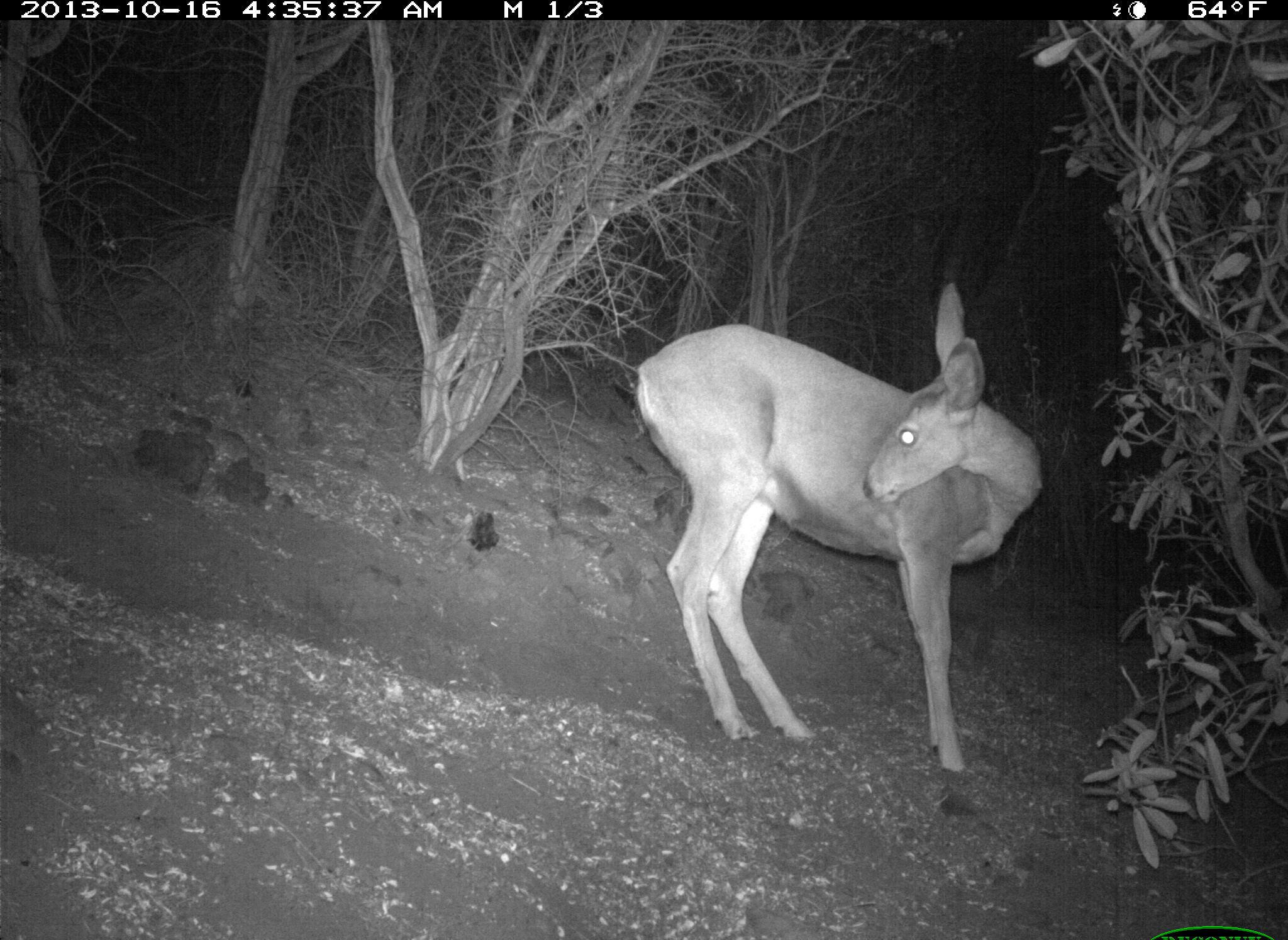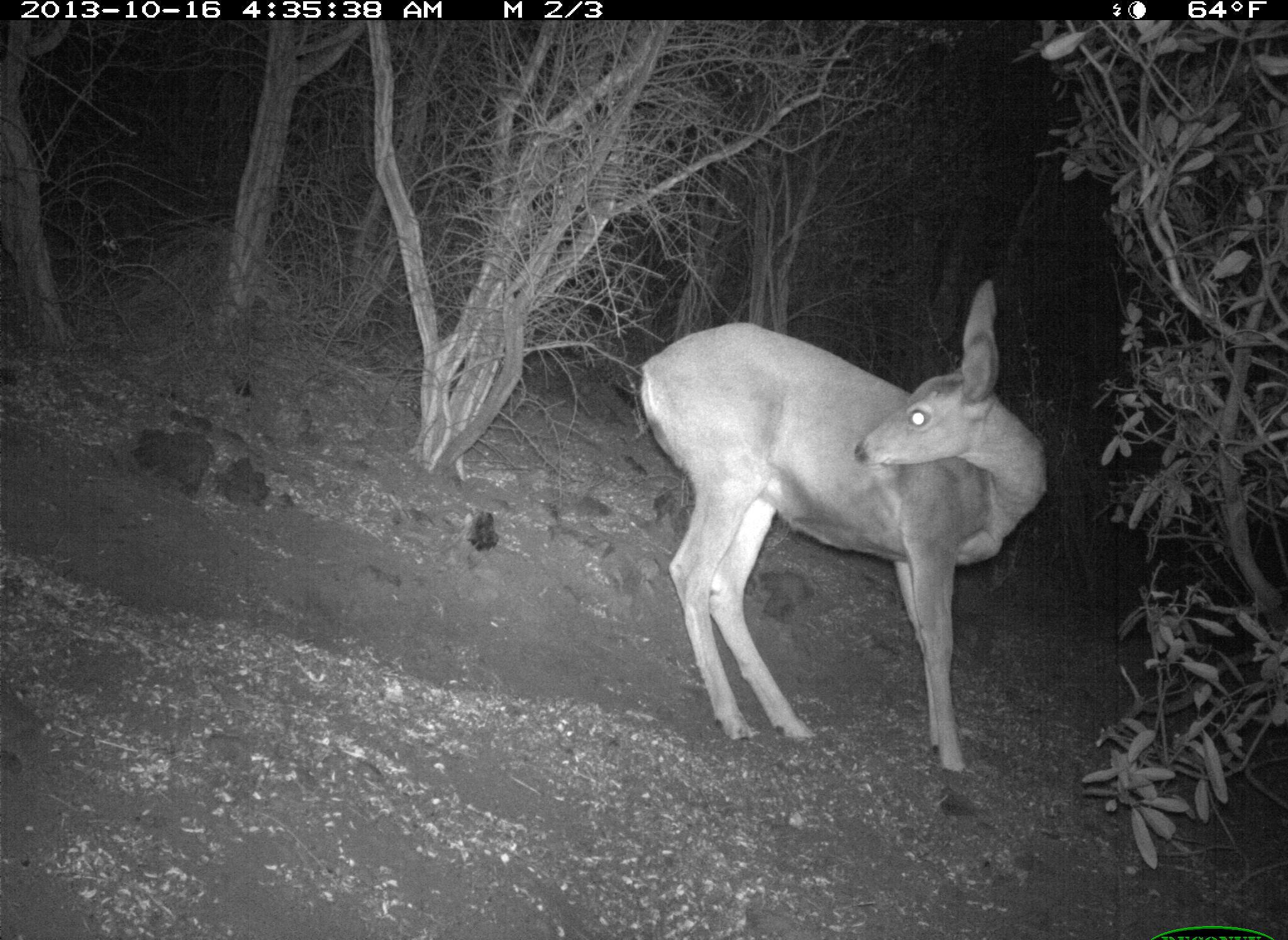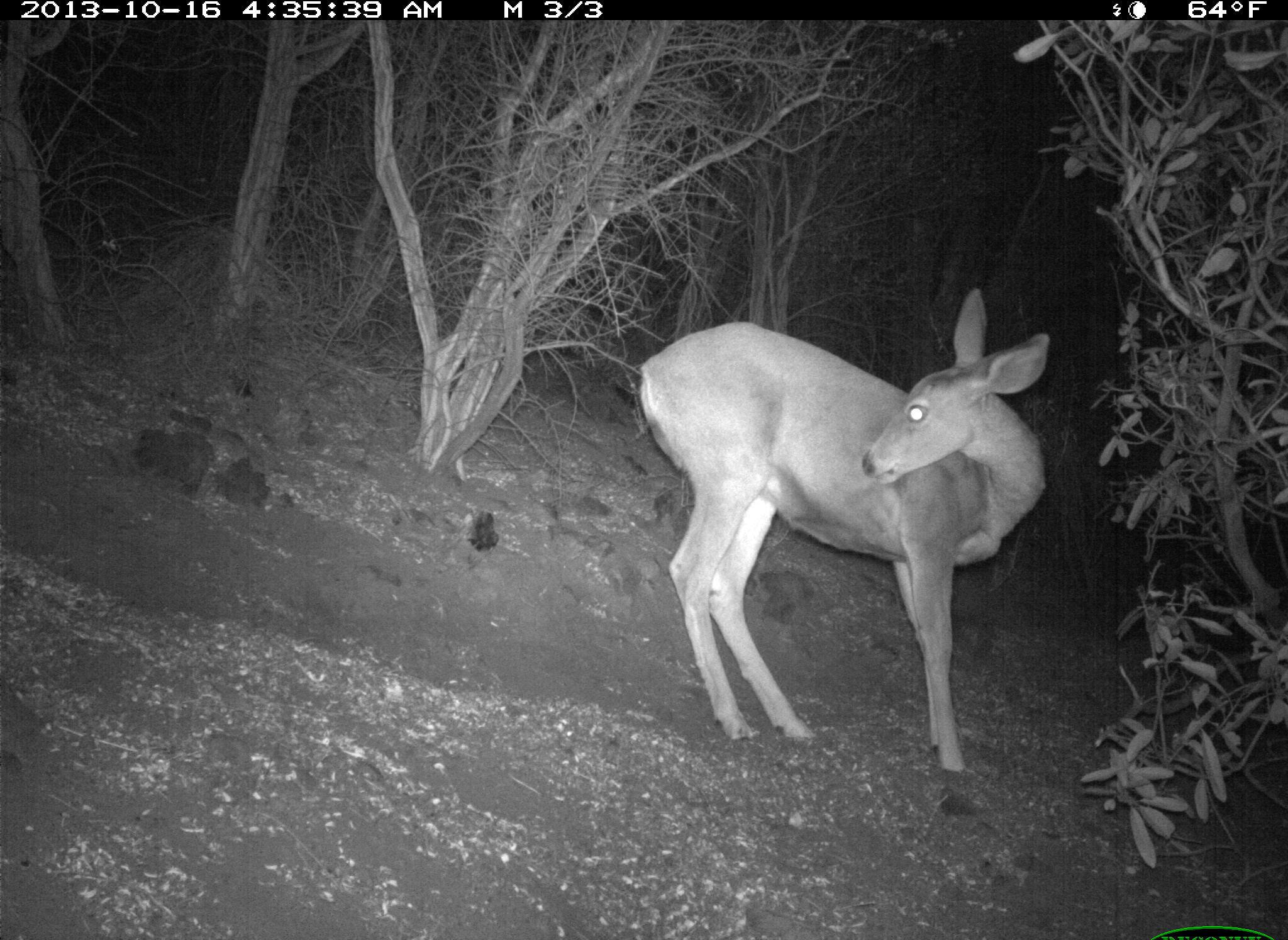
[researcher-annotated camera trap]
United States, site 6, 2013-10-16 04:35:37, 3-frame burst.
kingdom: Animalia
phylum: Chordata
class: Mammalia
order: Artiodactyla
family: Cervidae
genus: Odocoileus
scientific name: Odocoileus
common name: deer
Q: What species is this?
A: Deer (Odocoileus).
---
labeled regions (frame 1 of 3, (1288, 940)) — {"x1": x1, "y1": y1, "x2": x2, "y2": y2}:
deer: {"x1": 633, "y1": 281, "x2": 1040, "y2": 778}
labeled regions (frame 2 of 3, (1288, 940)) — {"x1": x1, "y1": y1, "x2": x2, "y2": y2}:
deer: {"x1": 638, "y1": 282, "x2": 1048, "y2": 778}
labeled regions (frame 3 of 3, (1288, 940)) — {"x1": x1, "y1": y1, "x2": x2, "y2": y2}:
deer: {"x1": 641, "y1": 286, "x2": 1052, "y2": 782}